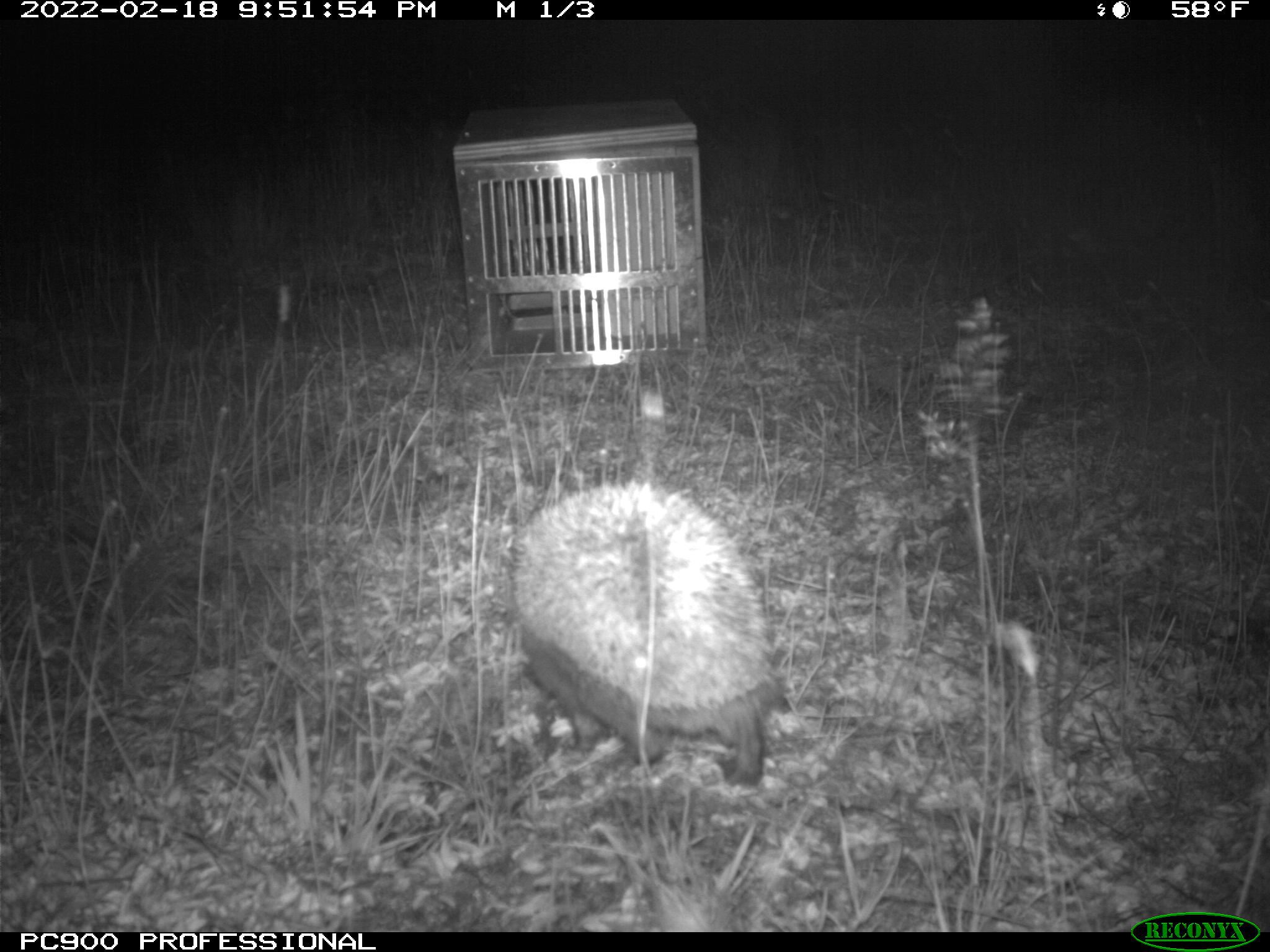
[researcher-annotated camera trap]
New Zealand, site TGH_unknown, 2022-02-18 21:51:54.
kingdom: Animalia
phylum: Chordata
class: Mammalia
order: Eulipotyphla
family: Erinaceidae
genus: Erinaceus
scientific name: Erinaceus europaeus europaeus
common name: european hedgehog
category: hedgehog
Hedgehog (european hedgehog) (Erinaceus europaeus europaeus).